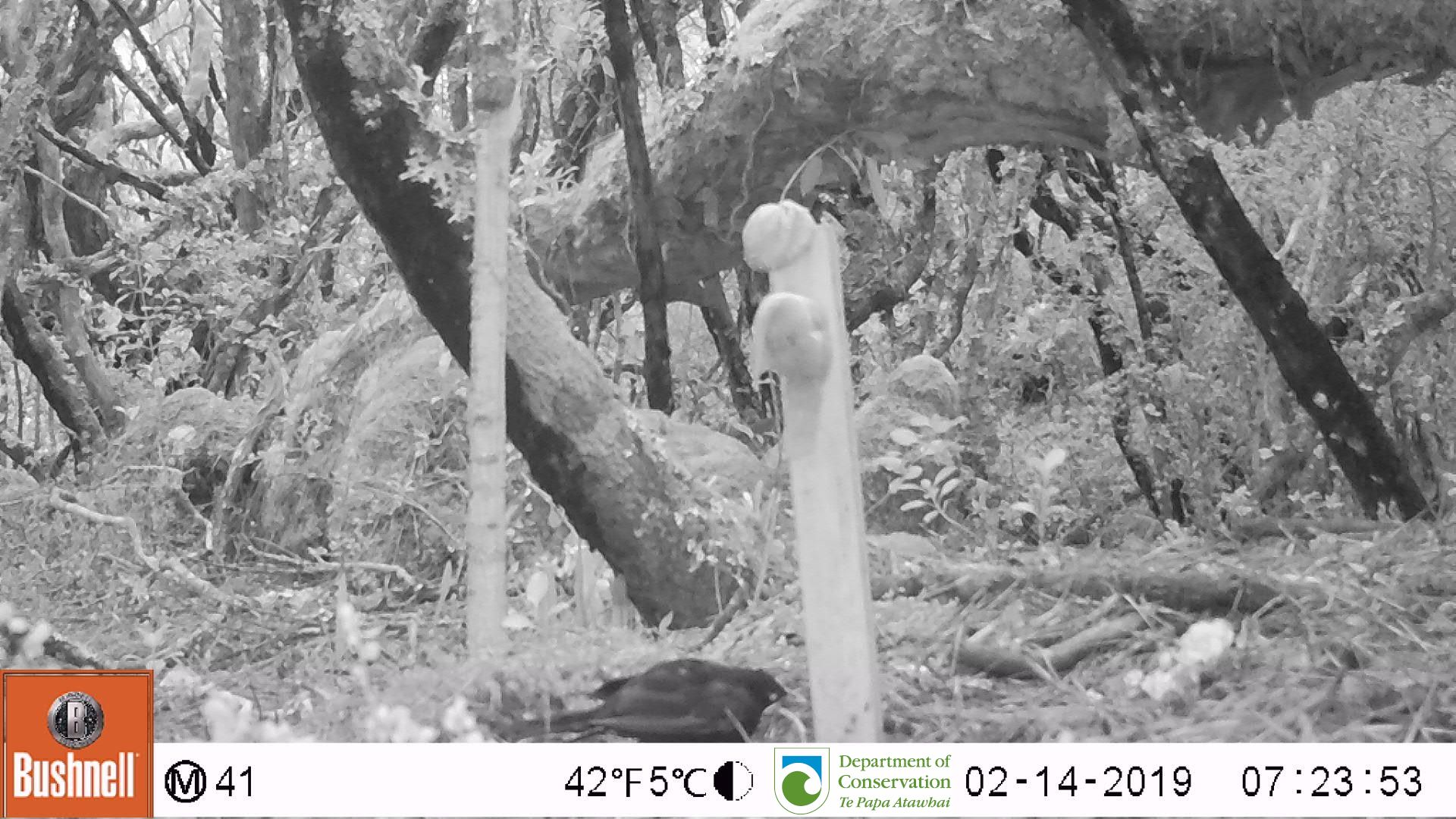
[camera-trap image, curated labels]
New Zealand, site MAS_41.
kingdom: Animalia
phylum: Chordata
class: Aves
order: Passeriformes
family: Turdidae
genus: Turdus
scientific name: Turdus merula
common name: eurasian blackbird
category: blackbird